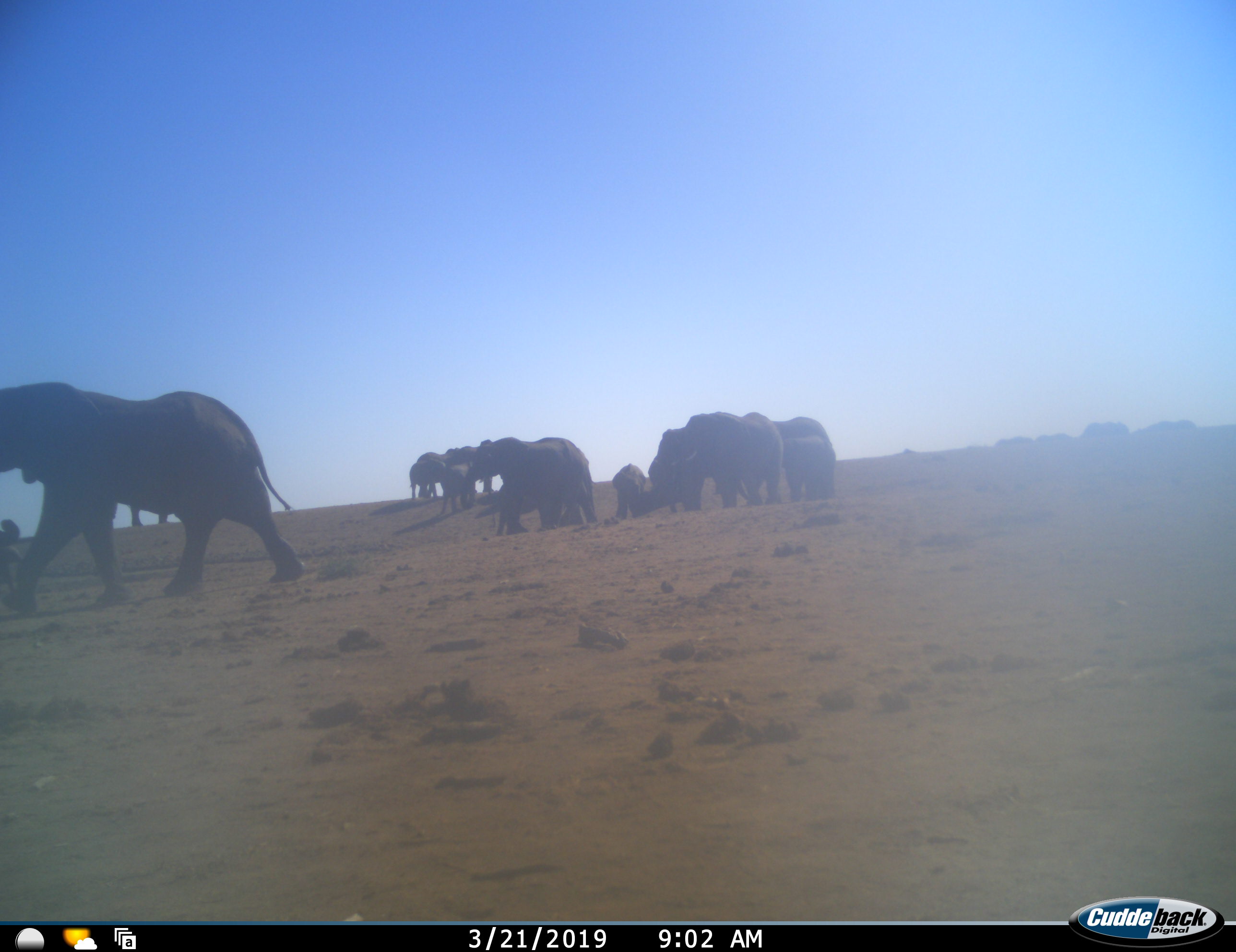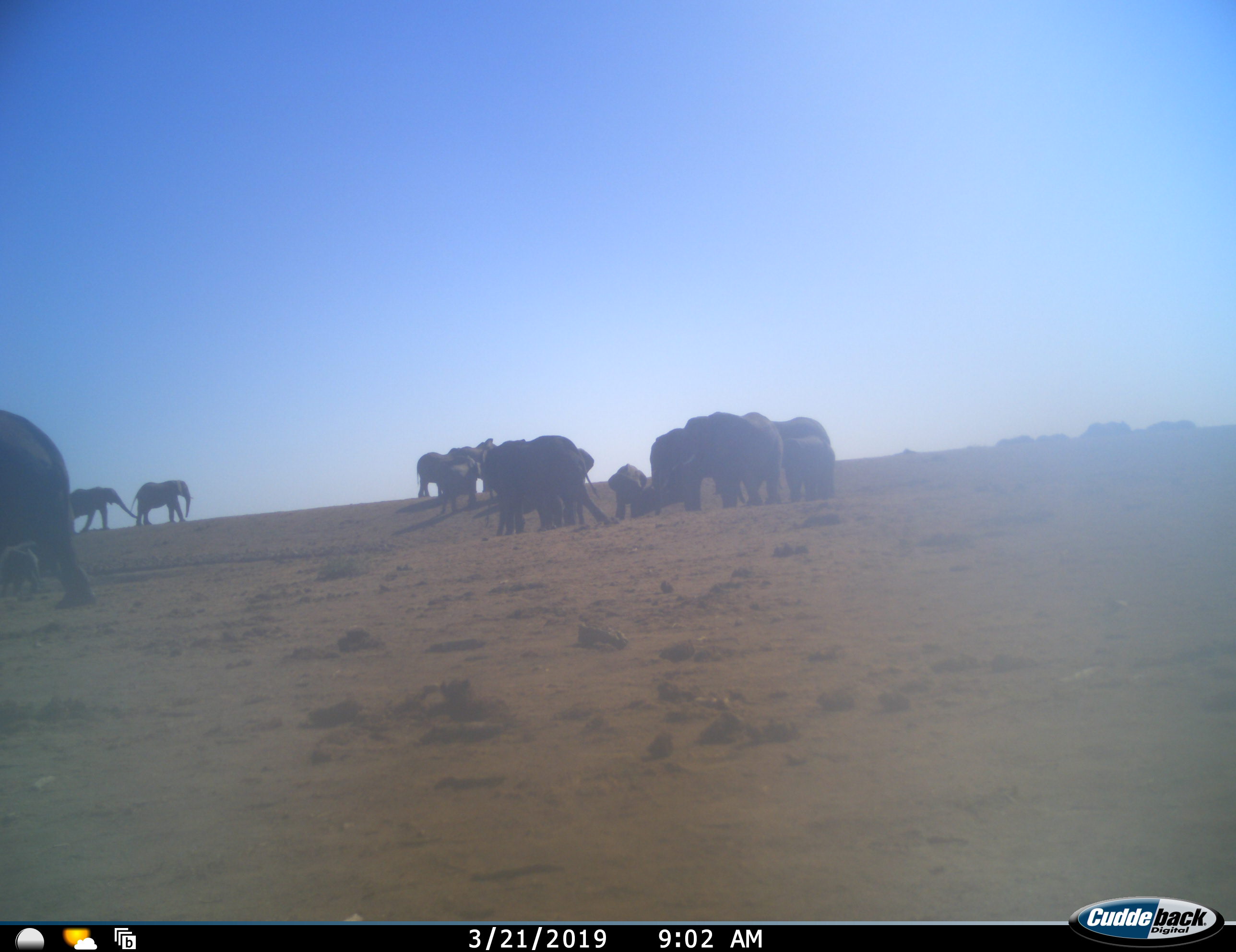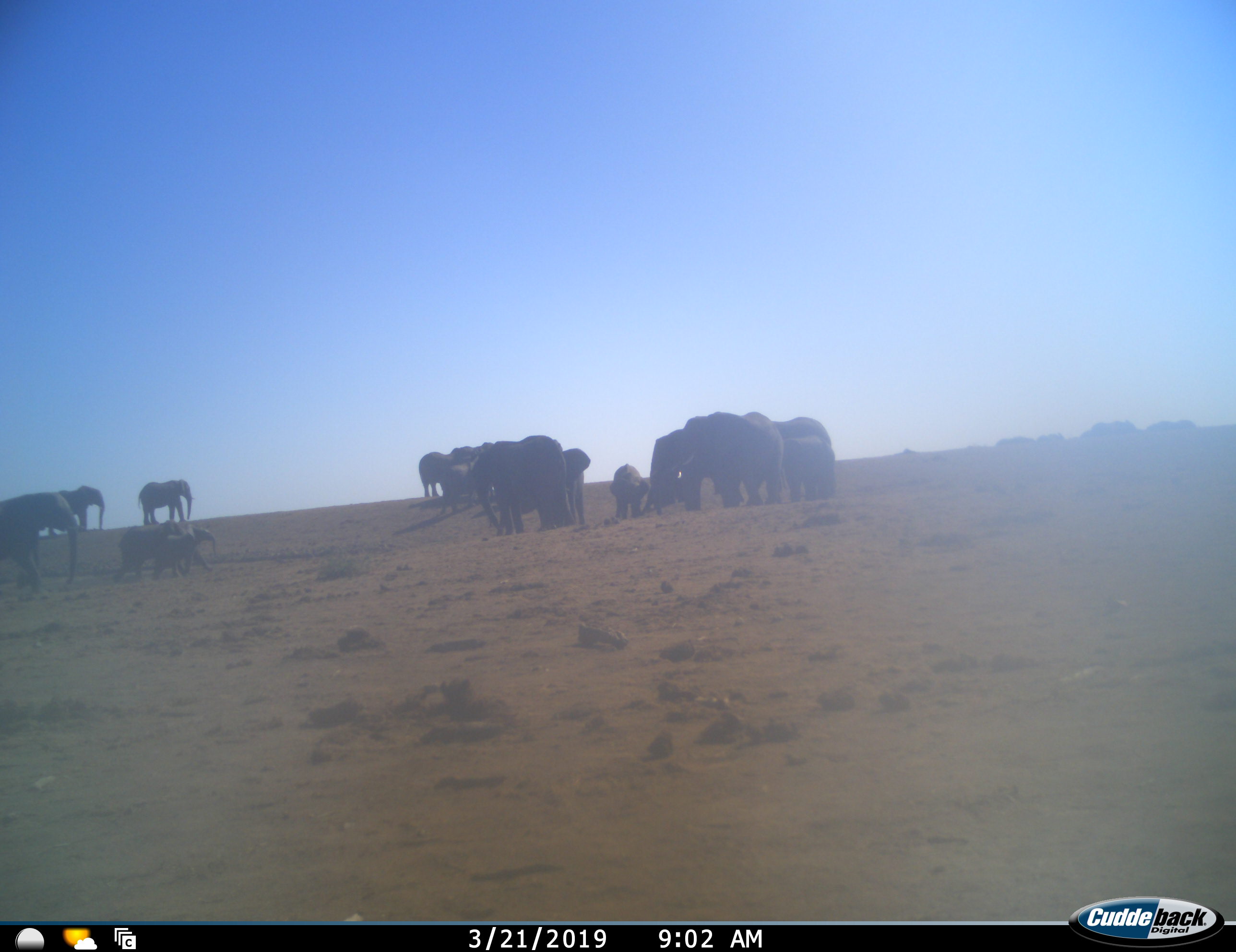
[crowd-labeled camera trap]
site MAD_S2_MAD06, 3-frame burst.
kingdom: Animalia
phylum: Chordata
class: Mammalia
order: Proboscidea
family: Elephantidae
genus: Loxodonta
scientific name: Loxodonta africana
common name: african bush elephant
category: elephant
Elephant (african bush elephant) (Loxodonta africana), count 11-50. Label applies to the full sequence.